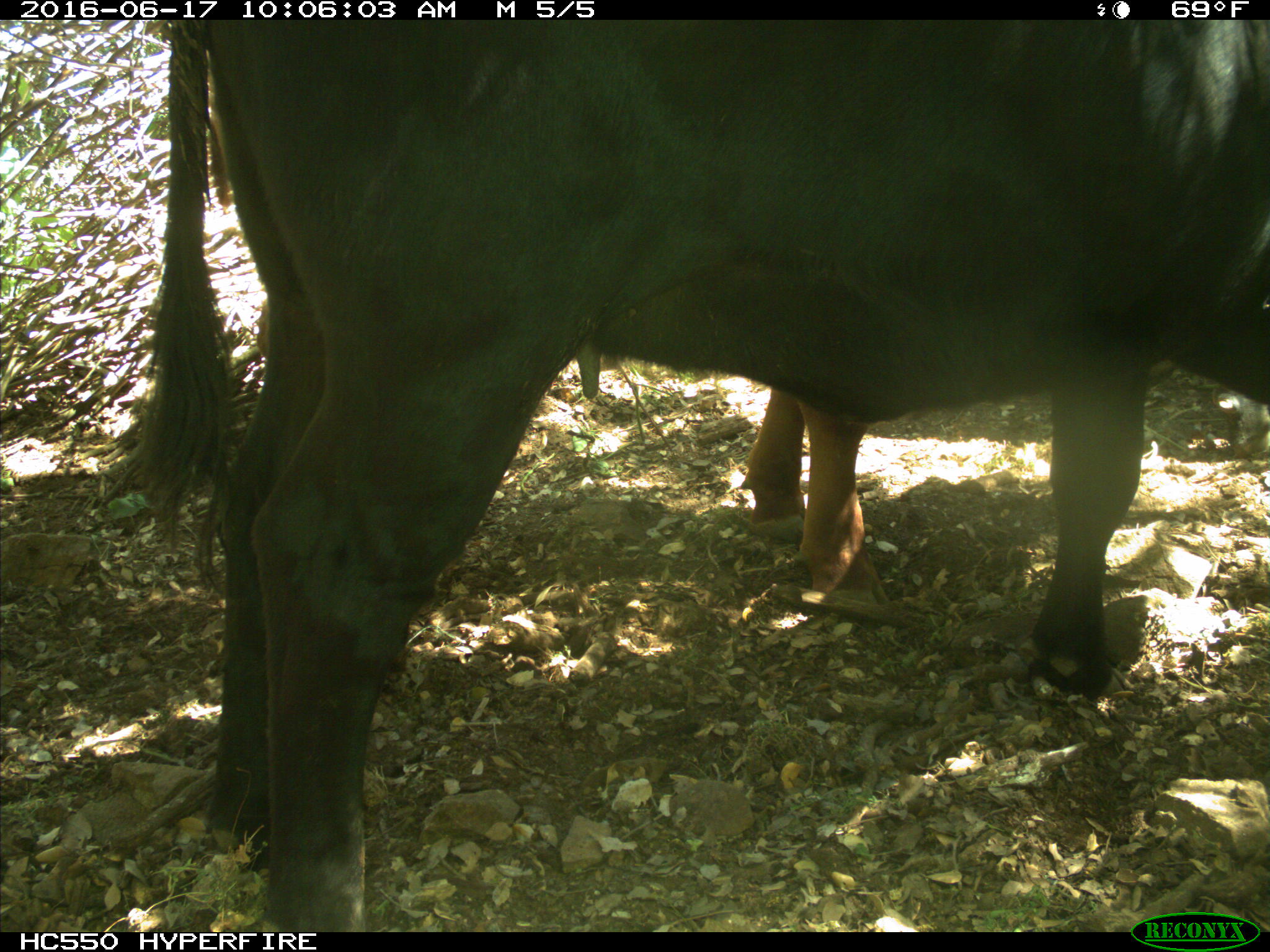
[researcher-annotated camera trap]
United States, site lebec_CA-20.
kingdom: Animalia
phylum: Chordata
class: Mammalia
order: Artiodactyla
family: Bovidae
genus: Bos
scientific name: Bos taurus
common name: domestic cow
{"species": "Bos taurus (domestic cow)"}